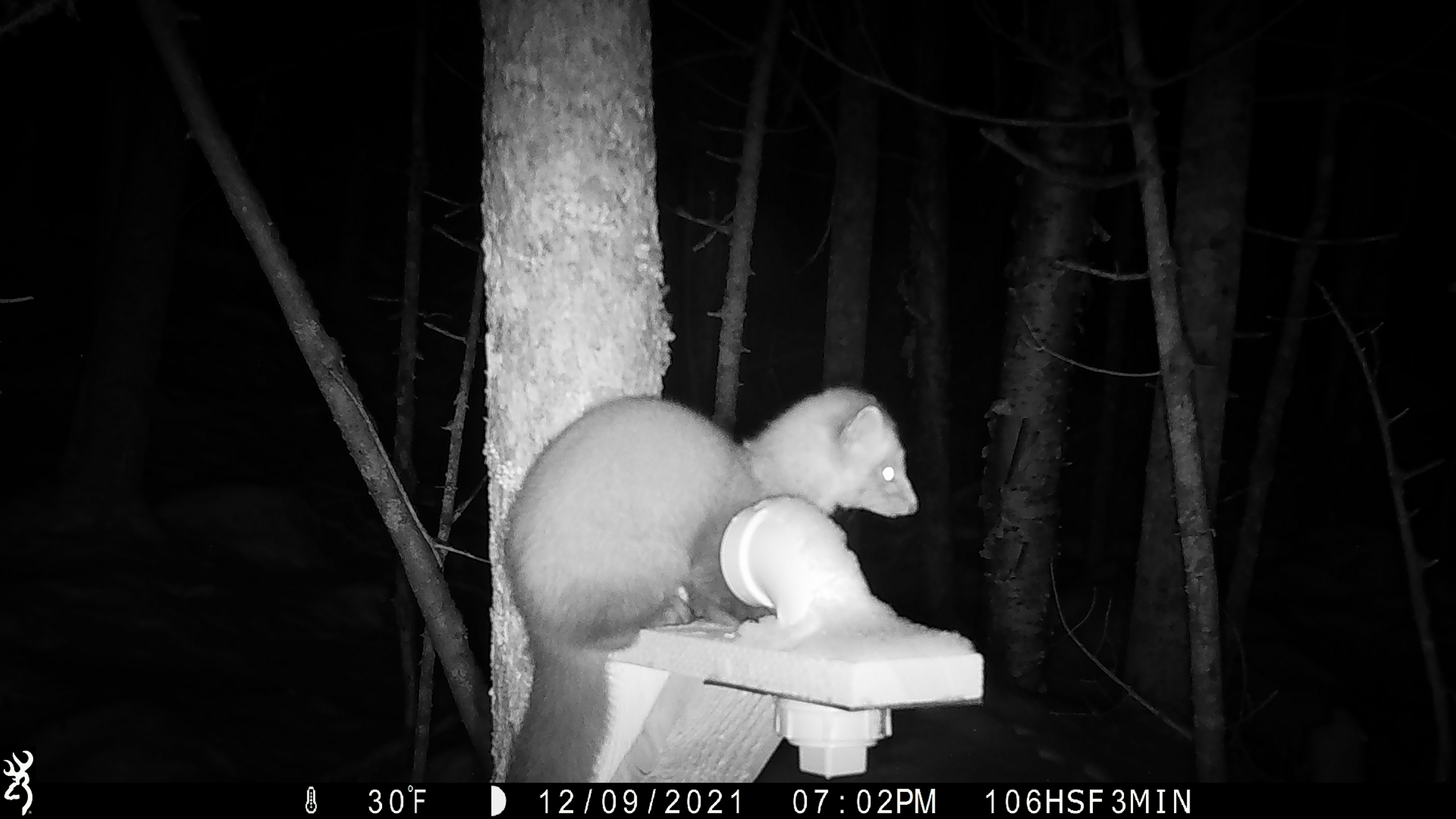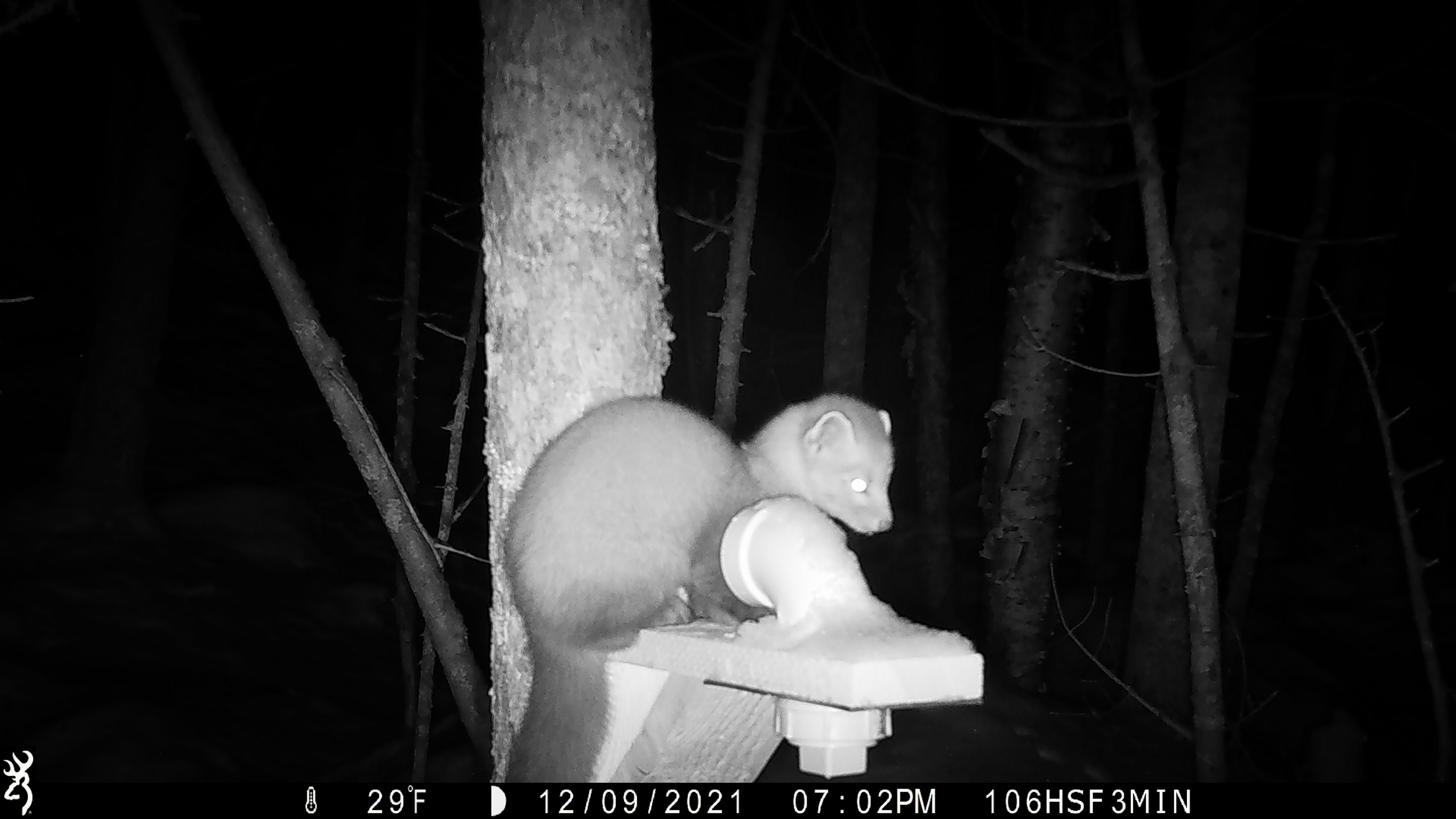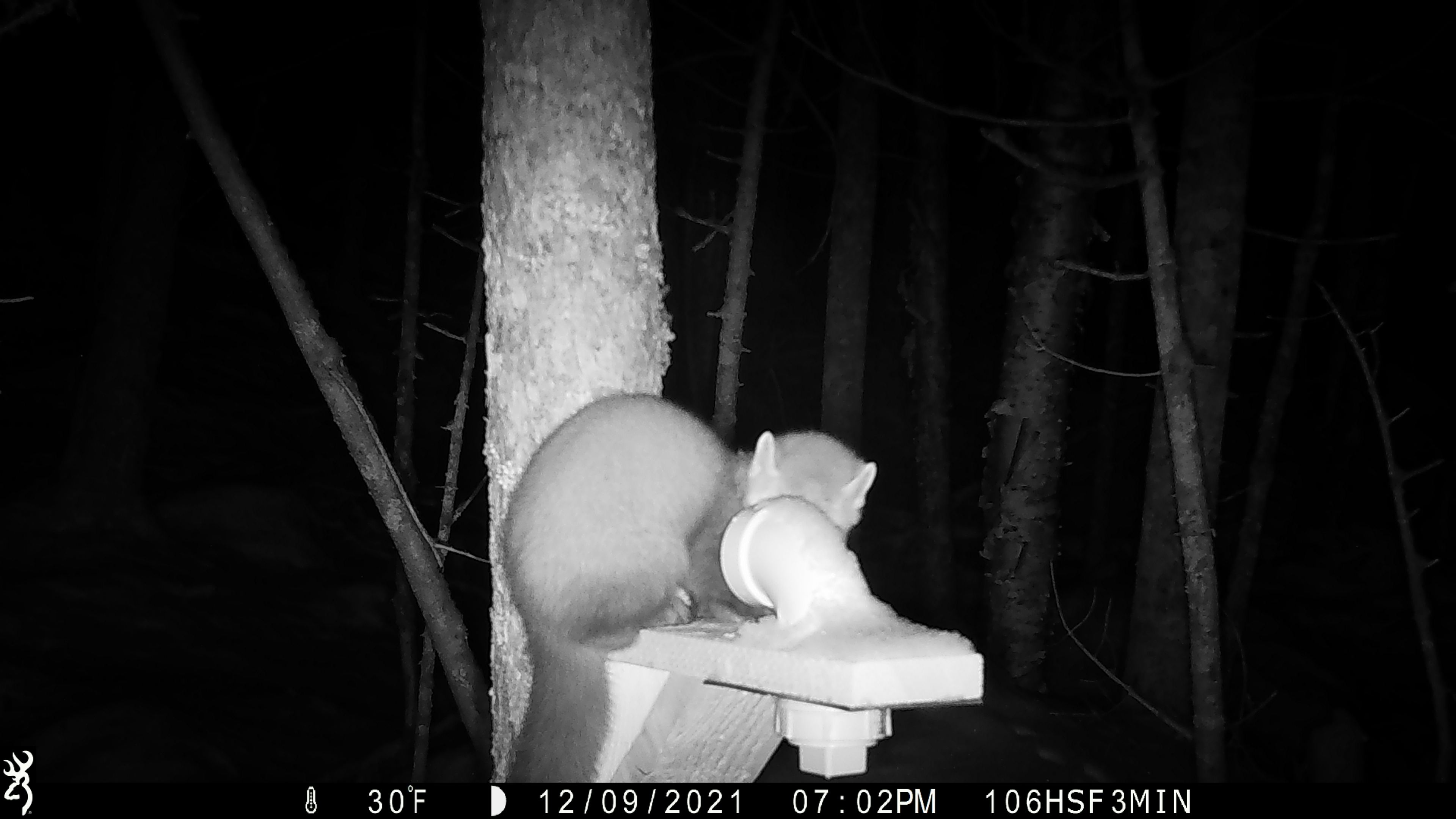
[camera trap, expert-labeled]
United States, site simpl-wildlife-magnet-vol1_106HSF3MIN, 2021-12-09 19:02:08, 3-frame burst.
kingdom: Animalia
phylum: Chordata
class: Mammalia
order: Carnivora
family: Mustelidae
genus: Martes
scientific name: Martes americana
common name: american marten